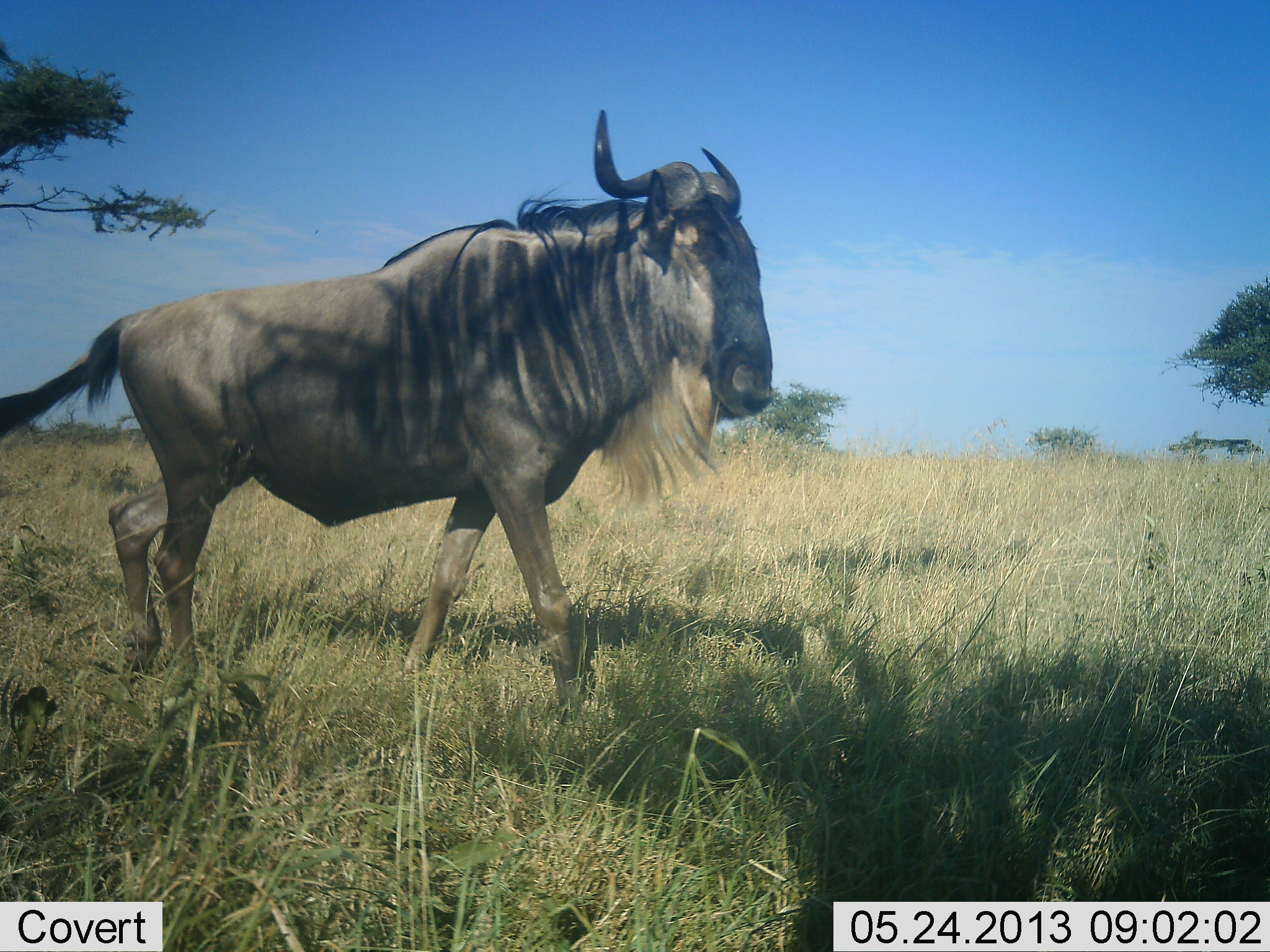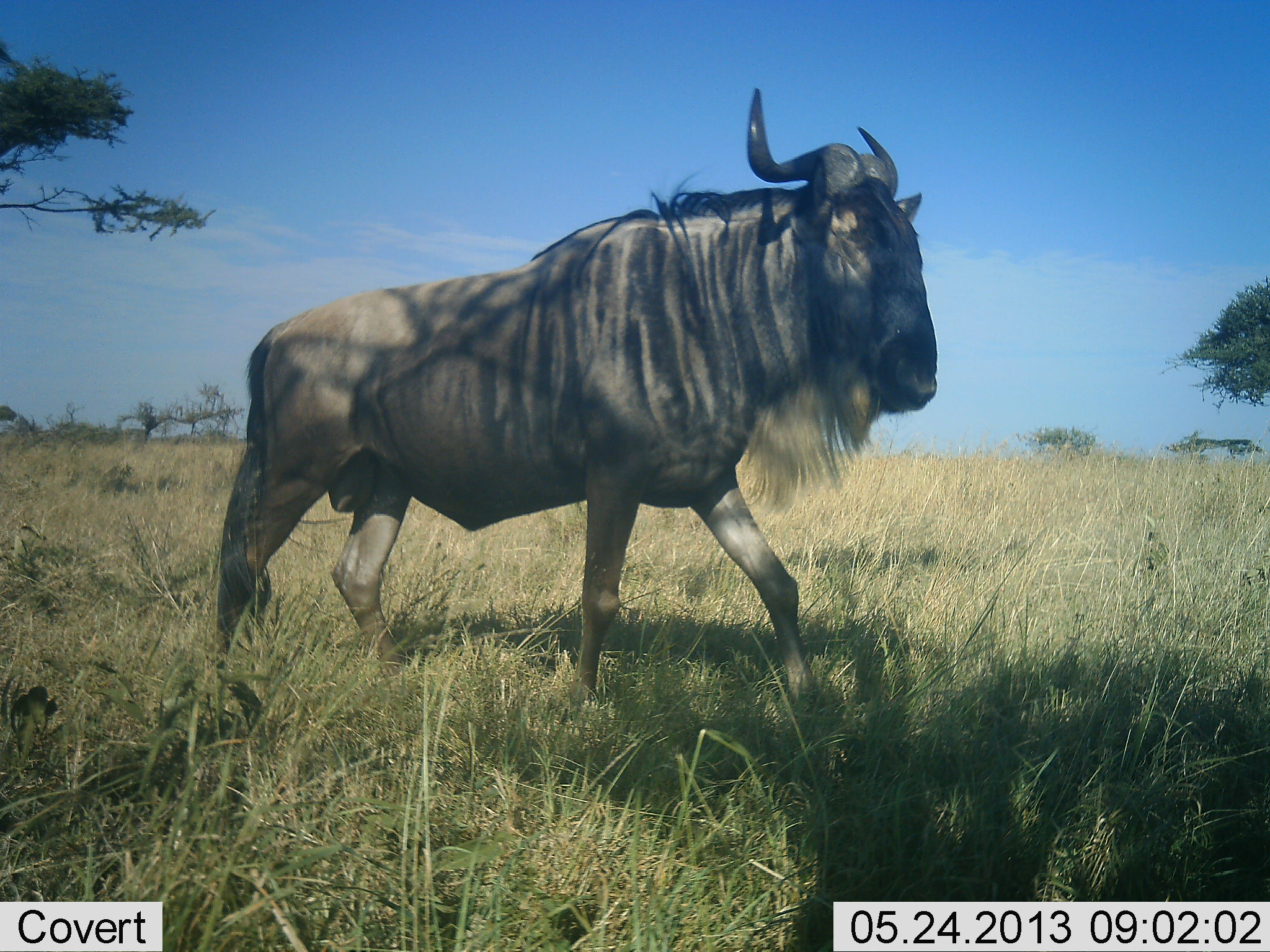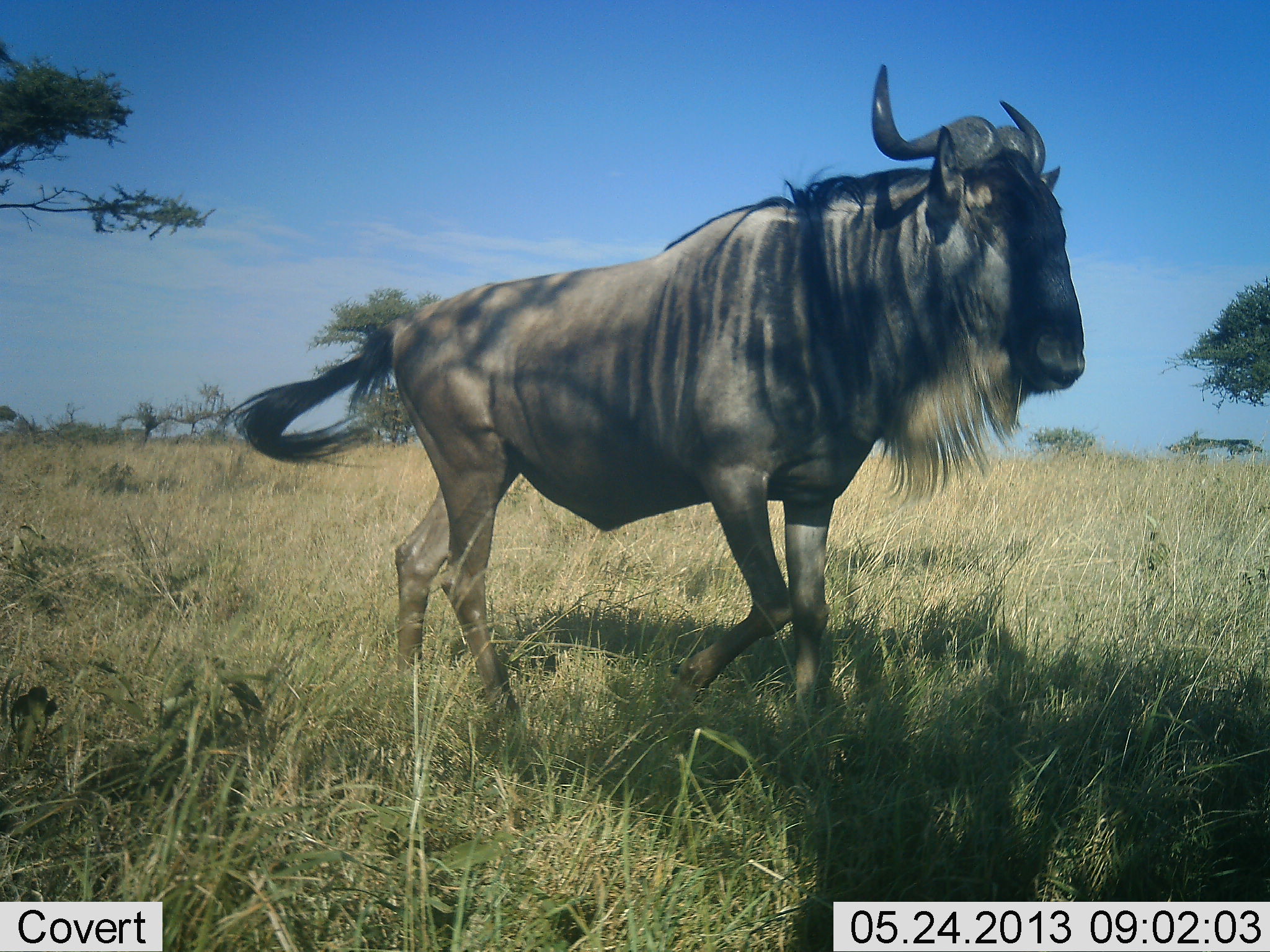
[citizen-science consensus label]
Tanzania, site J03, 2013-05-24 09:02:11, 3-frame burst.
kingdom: Animalia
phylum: Chordata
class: Mammalia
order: Artiodactyla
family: Bovidae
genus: Connochaetes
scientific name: Connochaetes taurinus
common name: blue wildebeest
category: wildebeest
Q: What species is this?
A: Wildebeest (blue wildebeest) (Connochaetes taurinus).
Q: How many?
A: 1.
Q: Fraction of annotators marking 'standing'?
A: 0%.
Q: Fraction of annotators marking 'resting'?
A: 0%.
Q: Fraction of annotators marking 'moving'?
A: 100%.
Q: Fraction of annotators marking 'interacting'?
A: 0%.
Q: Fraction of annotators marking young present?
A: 0%.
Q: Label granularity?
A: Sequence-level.